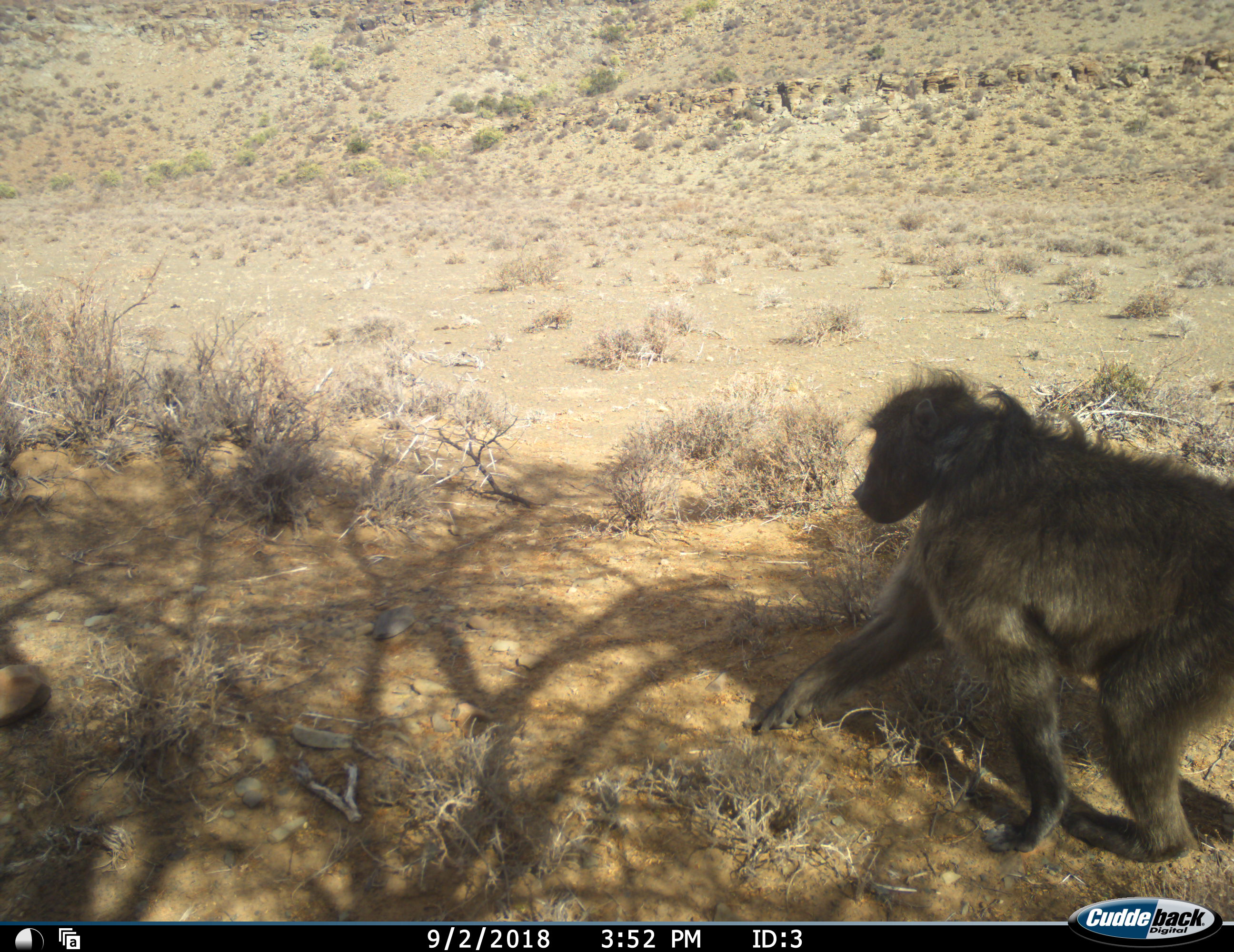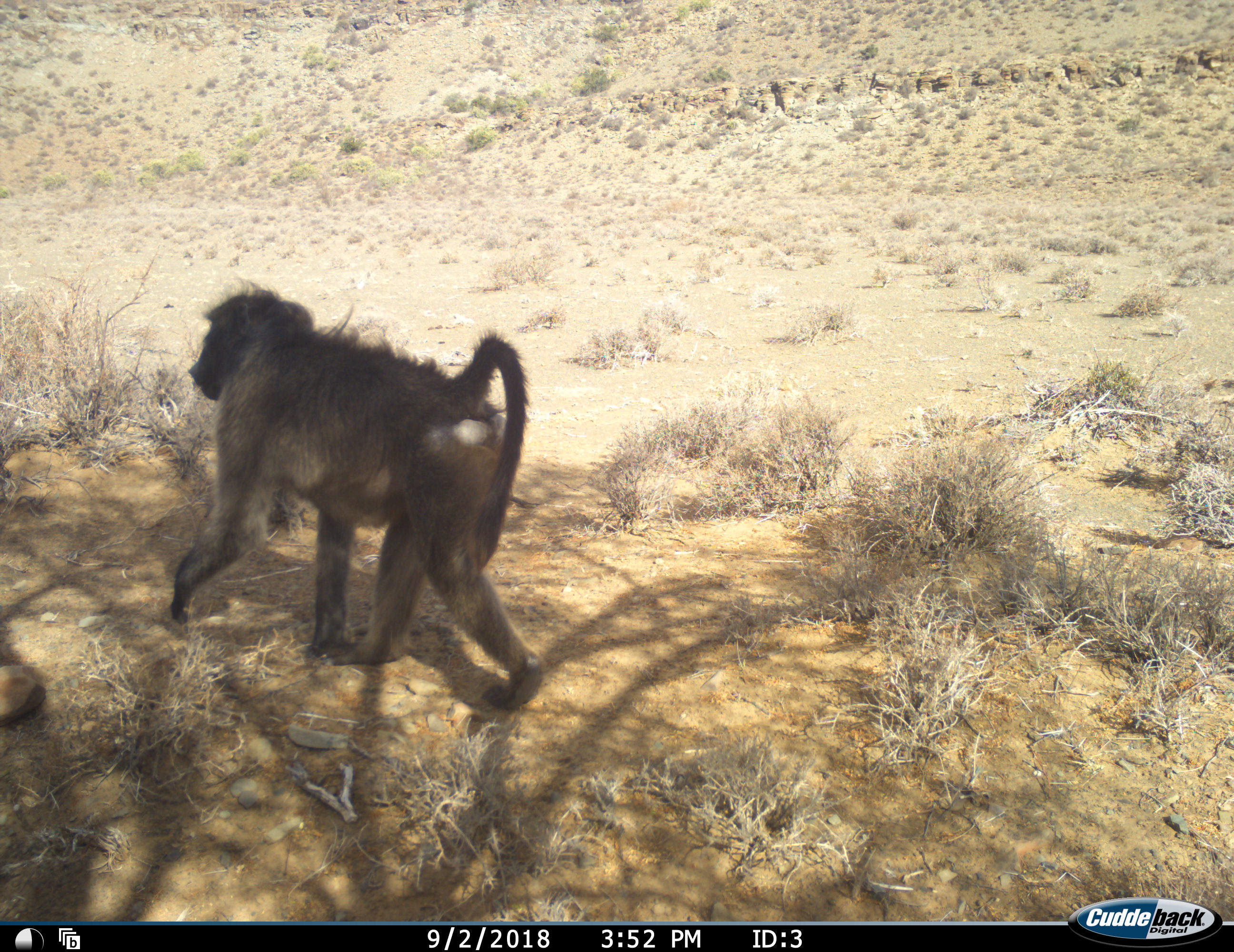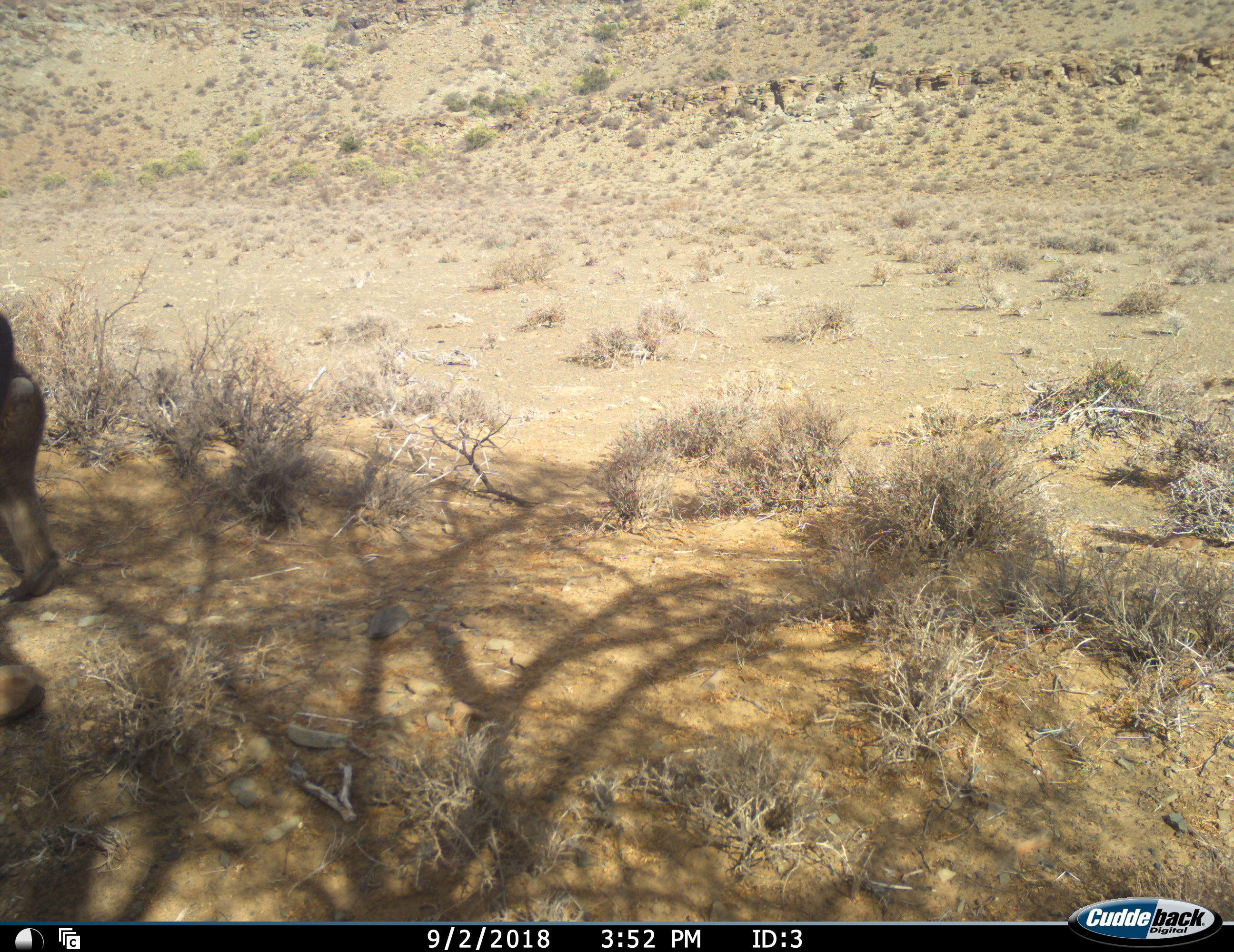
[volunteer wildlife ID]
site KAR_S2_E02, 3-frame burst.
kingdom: Animalia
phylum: Chordata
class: Mammalia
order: Primates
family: Cercopithecidae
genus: Papio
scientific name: Papio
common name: baboon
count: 1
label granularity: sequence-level